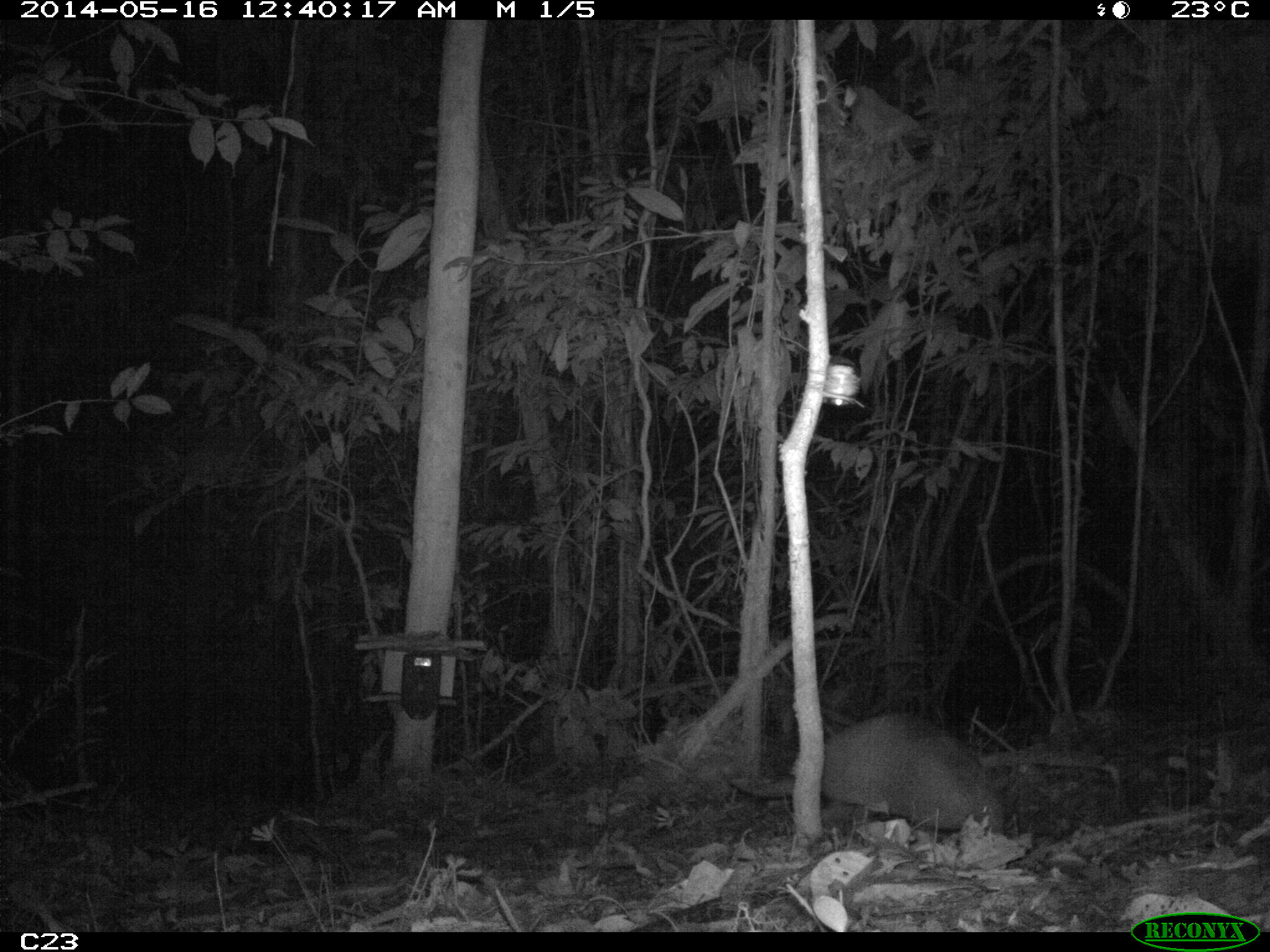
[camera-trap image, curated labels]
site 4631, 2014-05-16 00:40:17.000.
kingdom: Animalia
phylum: Chordata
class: Mammalia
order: Cingulata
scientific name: Cingulata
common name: armadillo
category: unknown armadillo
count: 1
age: adult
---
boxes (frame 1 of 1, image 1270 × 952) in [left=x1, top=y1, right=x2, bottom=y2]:
unknown armadillo: [left=748, top=708, right=1008, bottom=840]